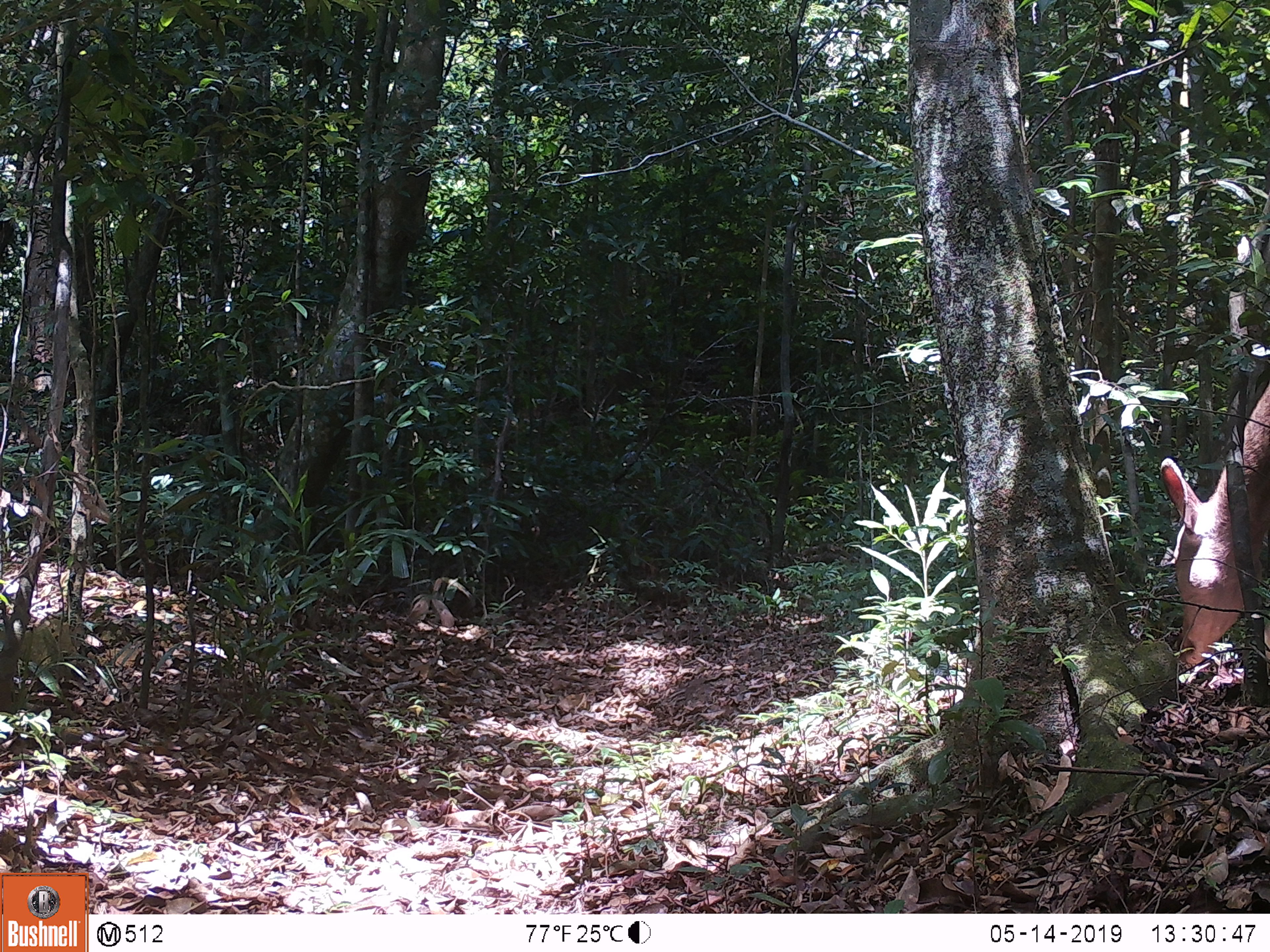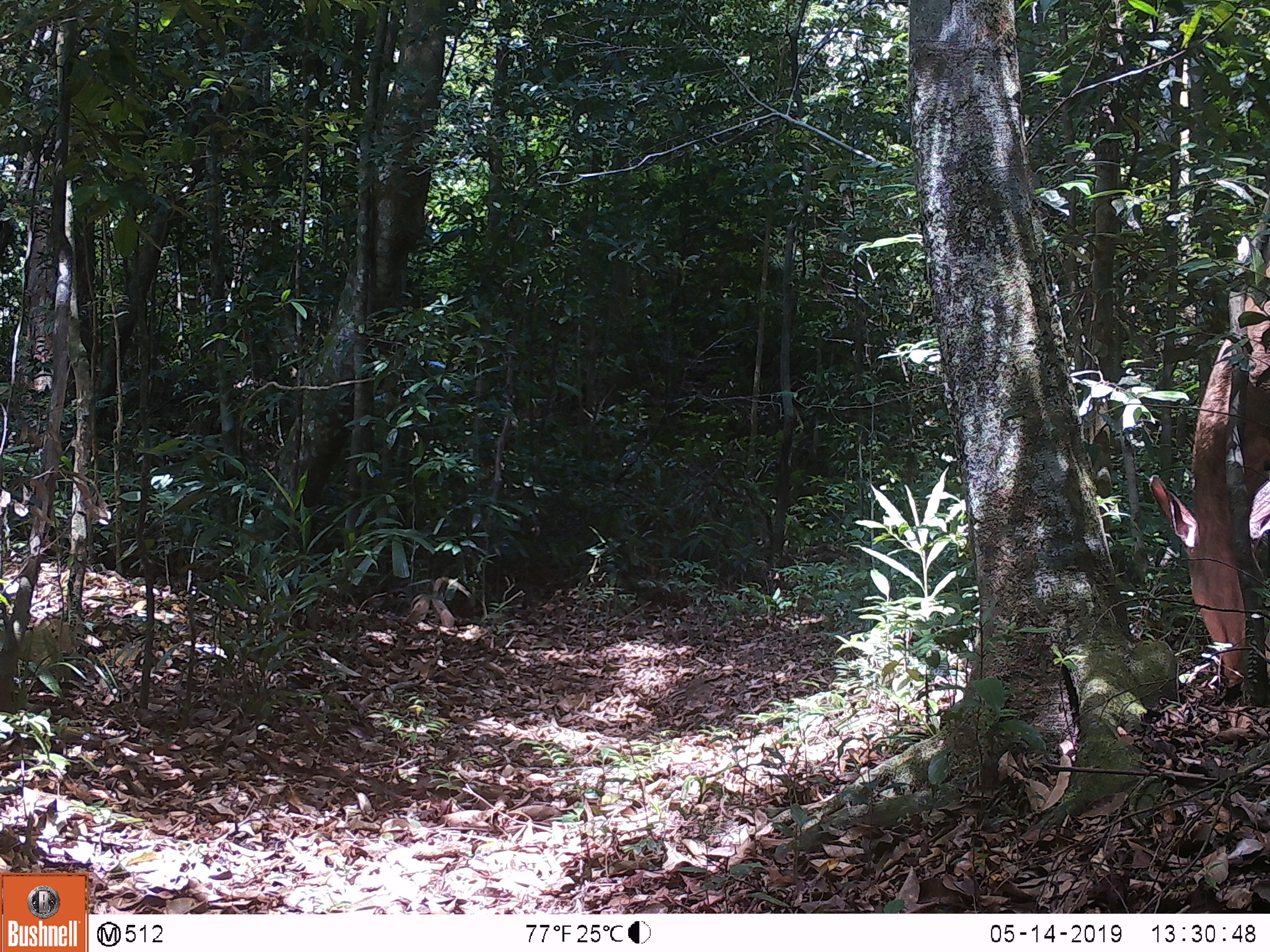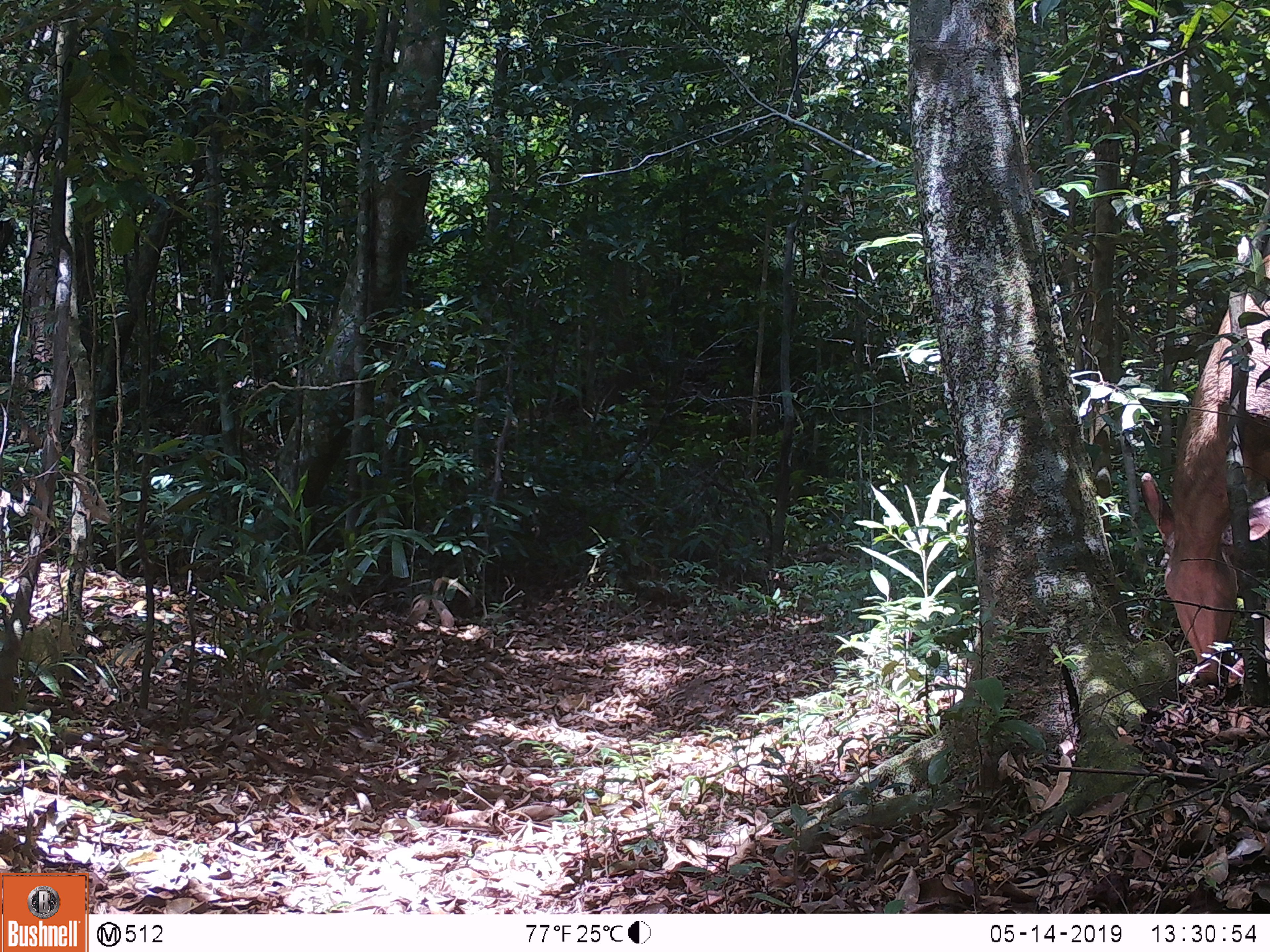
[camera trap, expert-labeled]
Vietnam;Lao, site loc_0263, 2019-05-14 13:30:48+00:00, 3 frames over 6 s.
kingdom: Animalia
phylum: Chordata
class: Mammalia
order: Artiodactyla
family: Cervidae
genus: Rusa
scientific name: Rusa unicolor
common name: sambar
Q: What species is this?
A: Sambar (Rusa unicolor).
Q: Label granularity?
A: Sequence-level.